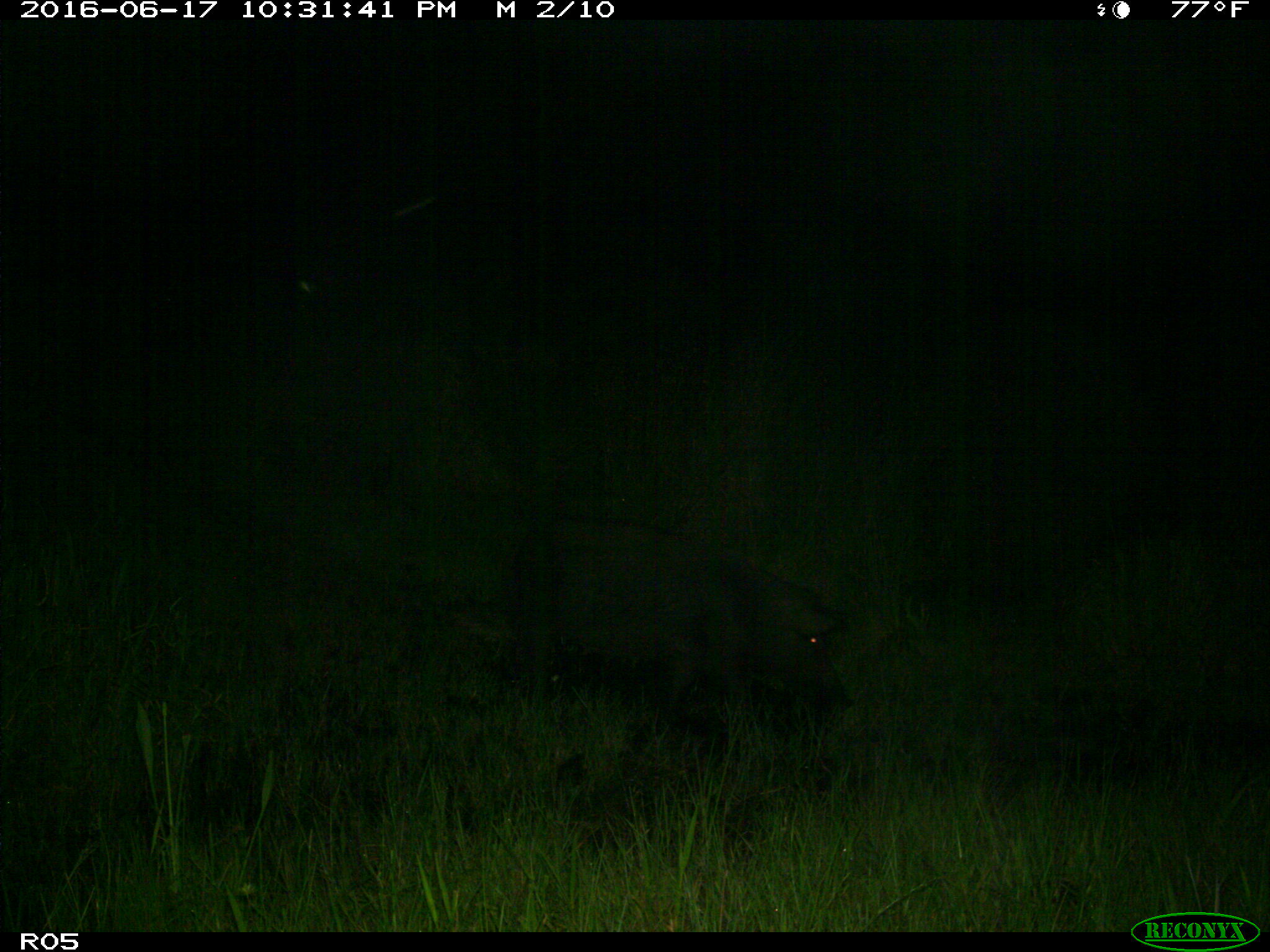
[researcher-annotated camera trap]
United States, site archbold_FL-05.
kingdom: Animalia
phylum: Chordata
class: Mammalia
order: Artiodactyla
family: Suidae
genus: Sus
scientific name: Sus scrofa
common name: wild boar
Sus scrofa (wild boar).